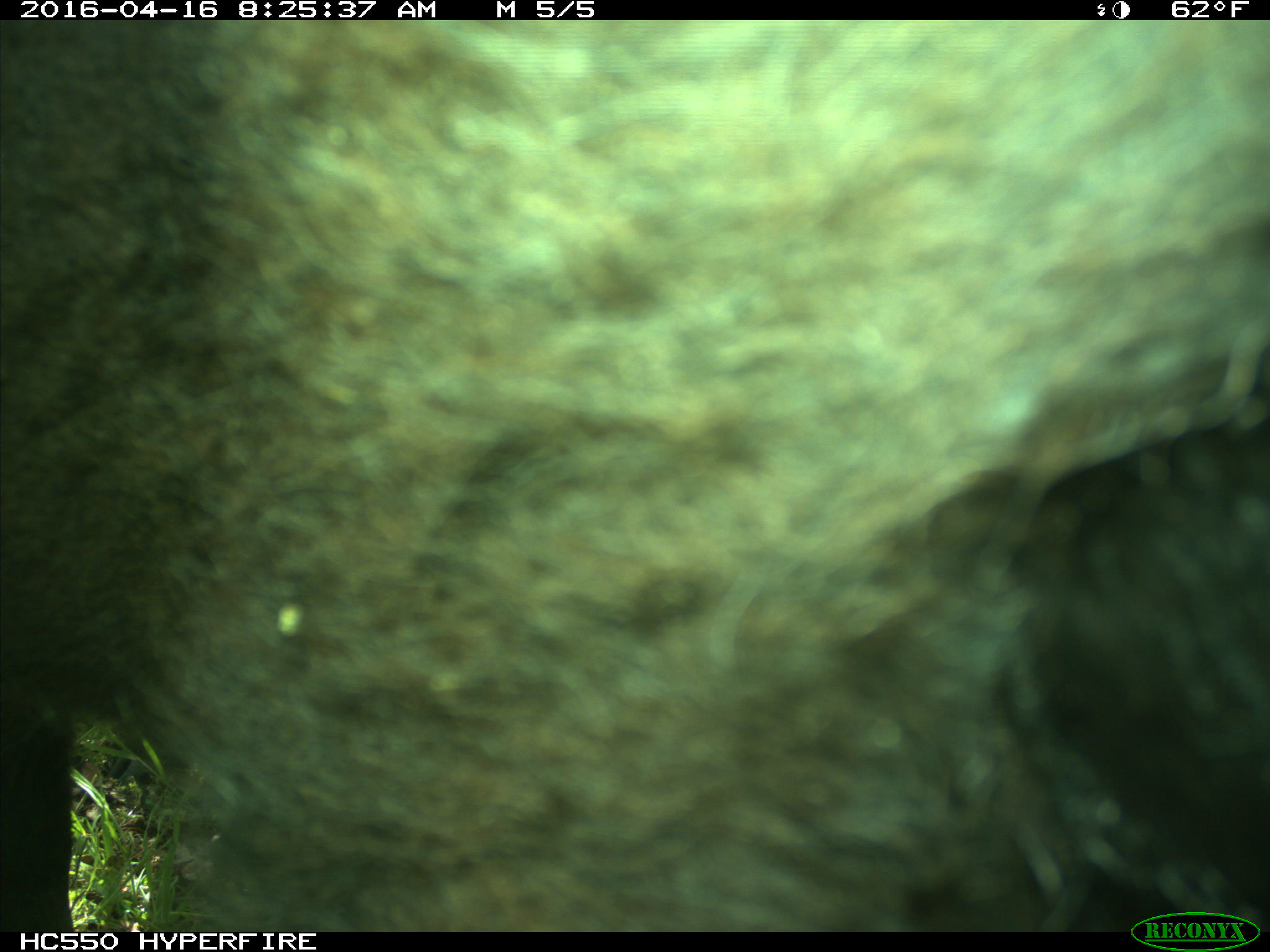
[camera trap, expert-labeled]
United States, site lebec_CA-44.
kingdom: Animalia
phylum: Chordata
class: Mammalia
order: Artiodactyla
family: Bovidae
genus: Bos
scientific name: Bos taurus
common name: domestic cow